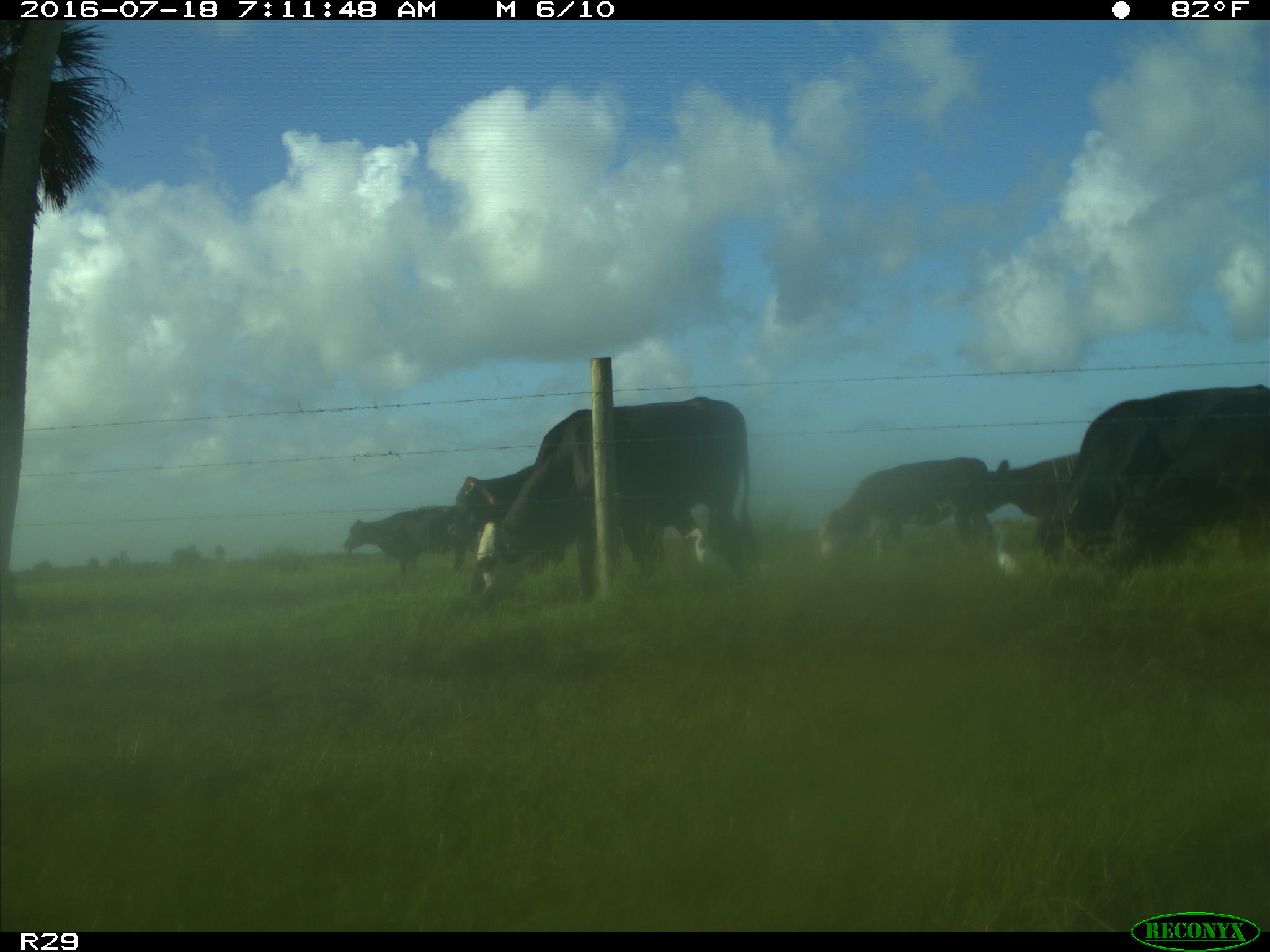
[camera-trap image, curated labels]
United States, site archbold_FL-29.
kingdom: Animalia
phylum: Chordata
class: Mammalia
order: Artiodactyla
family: Bovidae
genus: Bos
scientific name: Bos taurus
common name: domestic cow